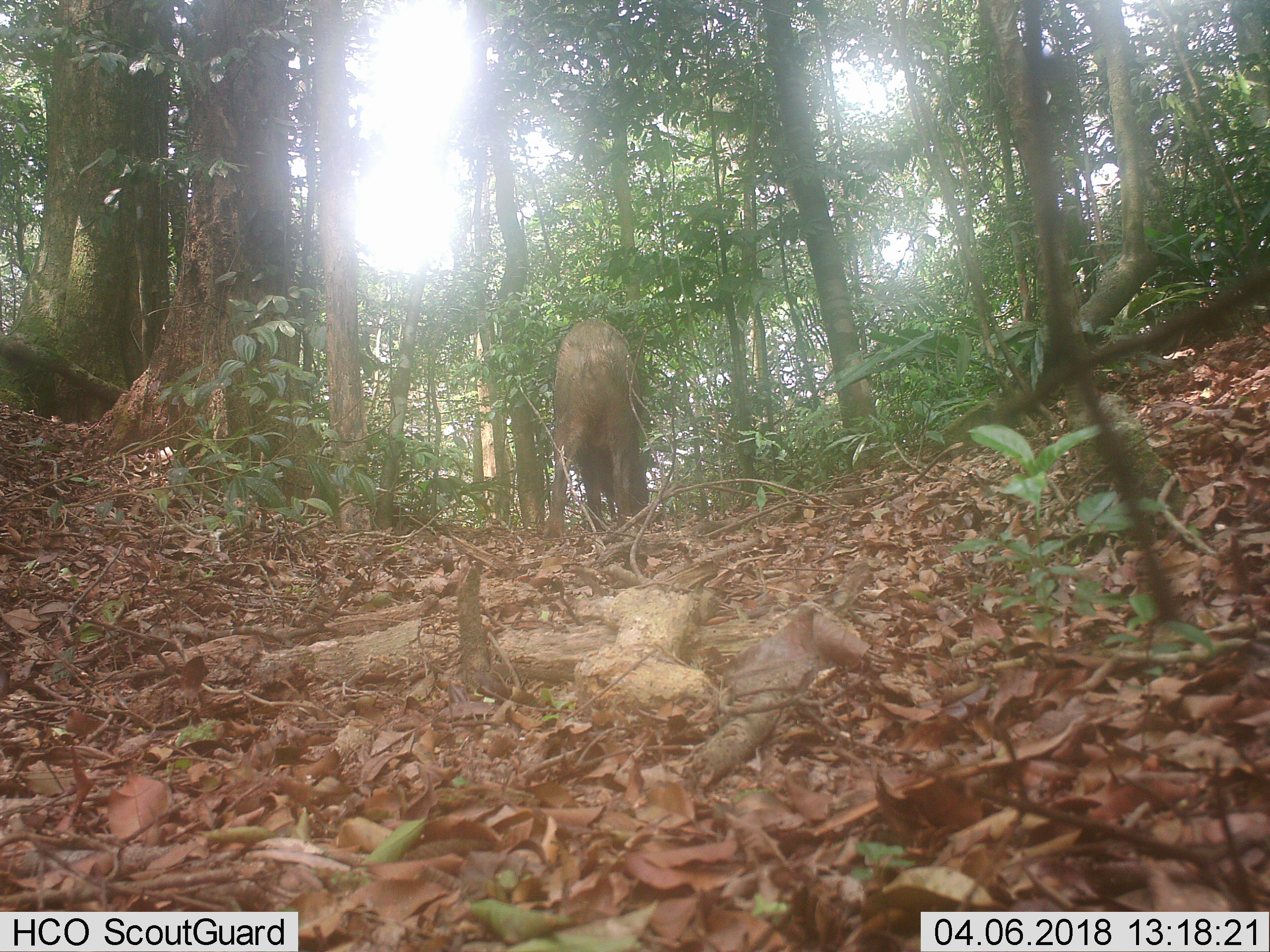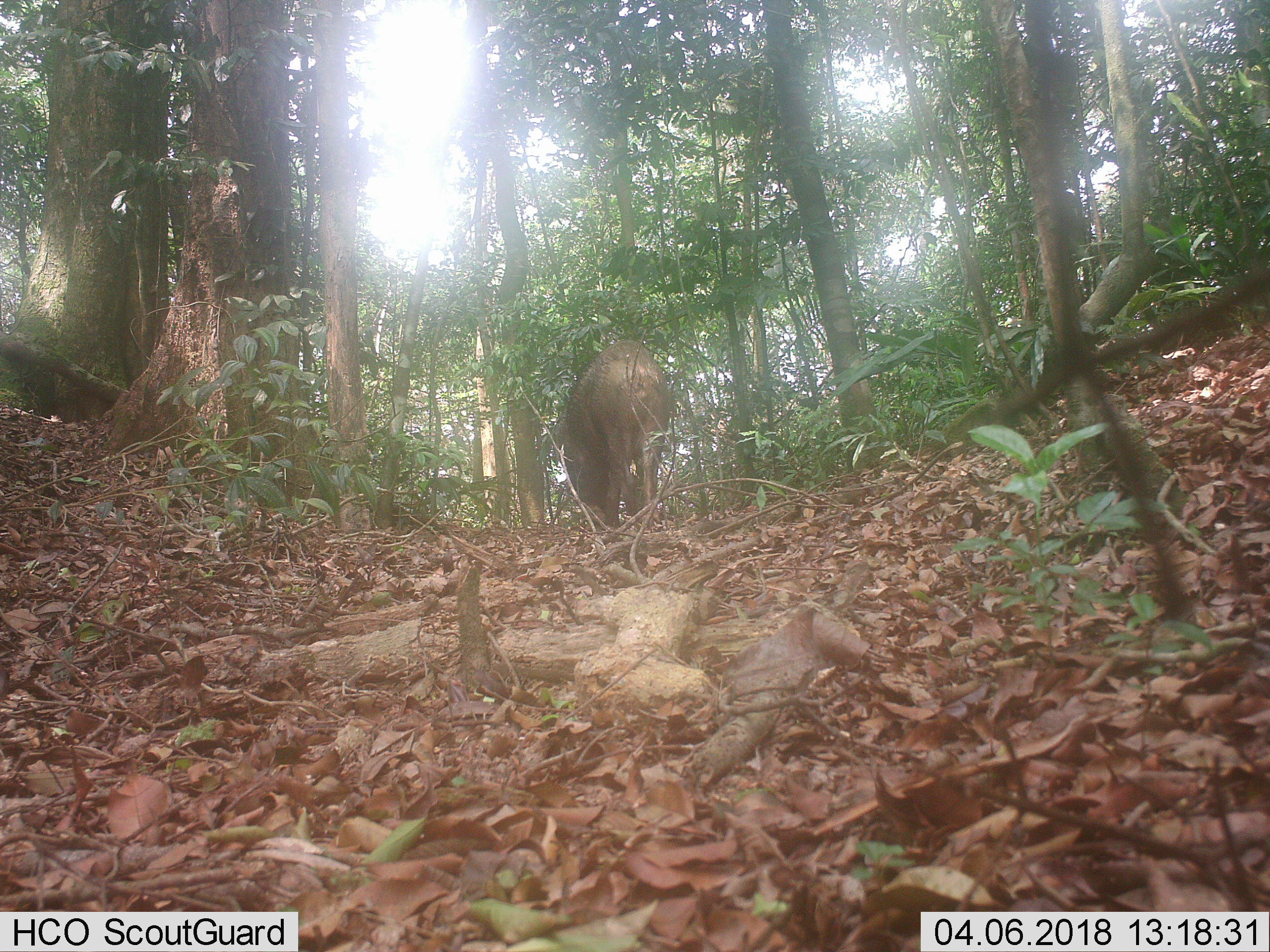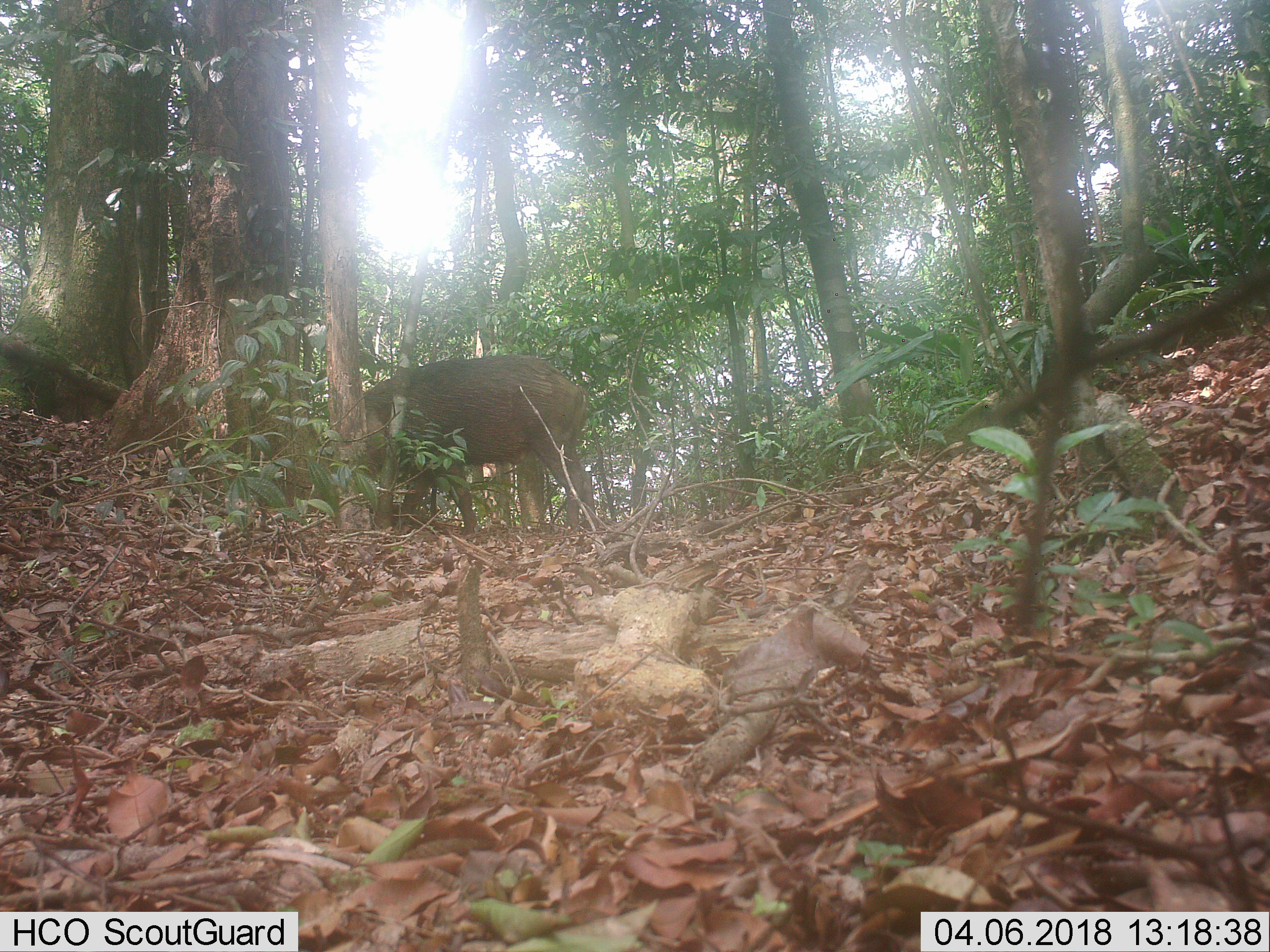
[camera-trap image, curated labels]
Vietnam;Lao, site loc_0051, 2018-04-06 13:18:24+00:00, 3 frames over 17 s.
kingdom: Animalia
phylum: Chordata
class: Mammalia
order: Artiodactyla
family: Suidae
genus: Sus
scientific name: Sus scrofa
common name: eurasian wild pig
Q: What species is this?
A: Eurasian wild pig (Sus scrofa).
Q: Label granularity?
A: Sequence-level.